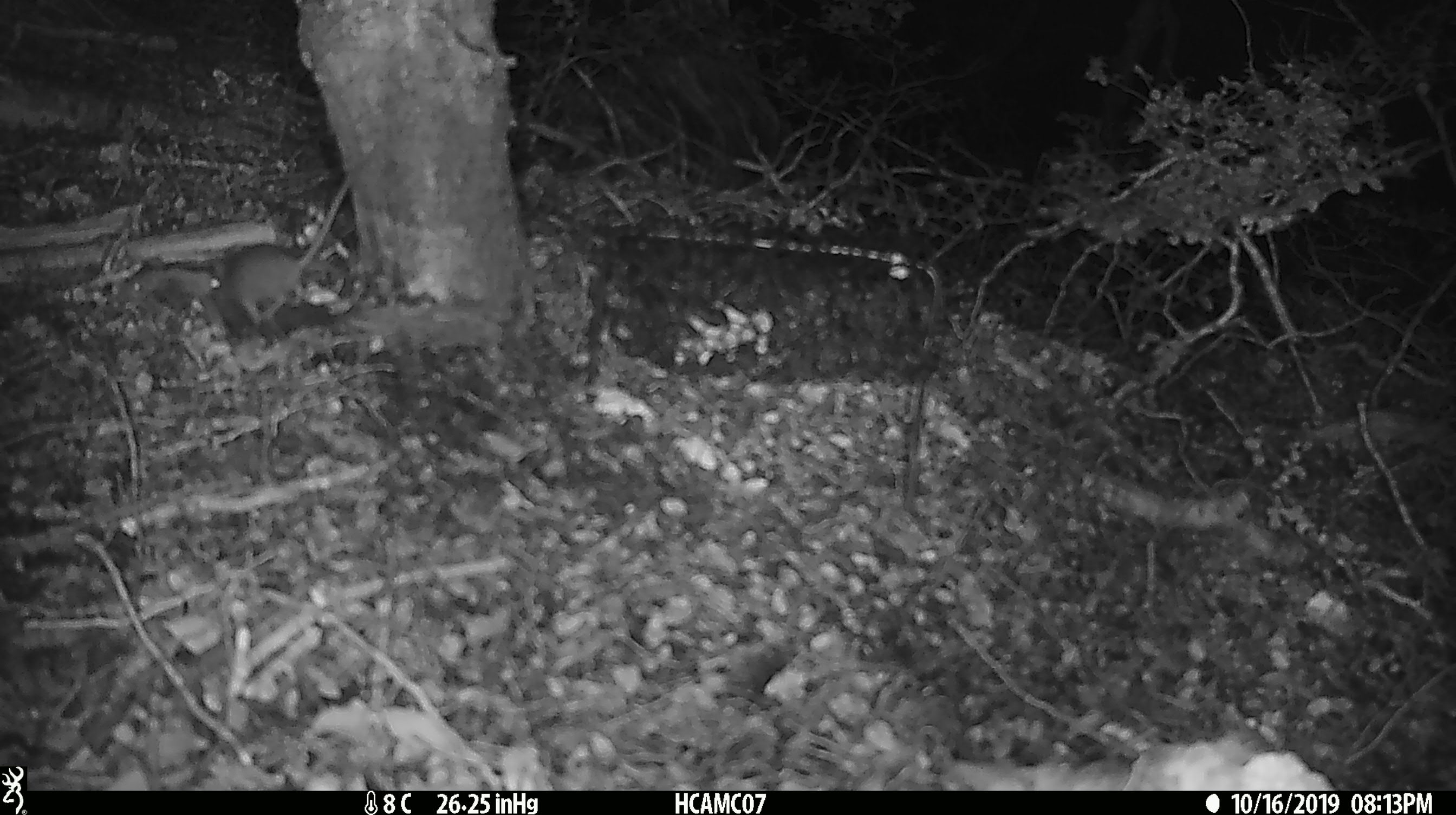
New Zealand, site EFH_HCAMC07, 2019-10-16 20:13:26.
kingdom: Animalia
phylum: Chordata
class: Mammalia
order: Rodentia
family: Muridae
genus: Mus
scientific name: Mus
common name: mouse